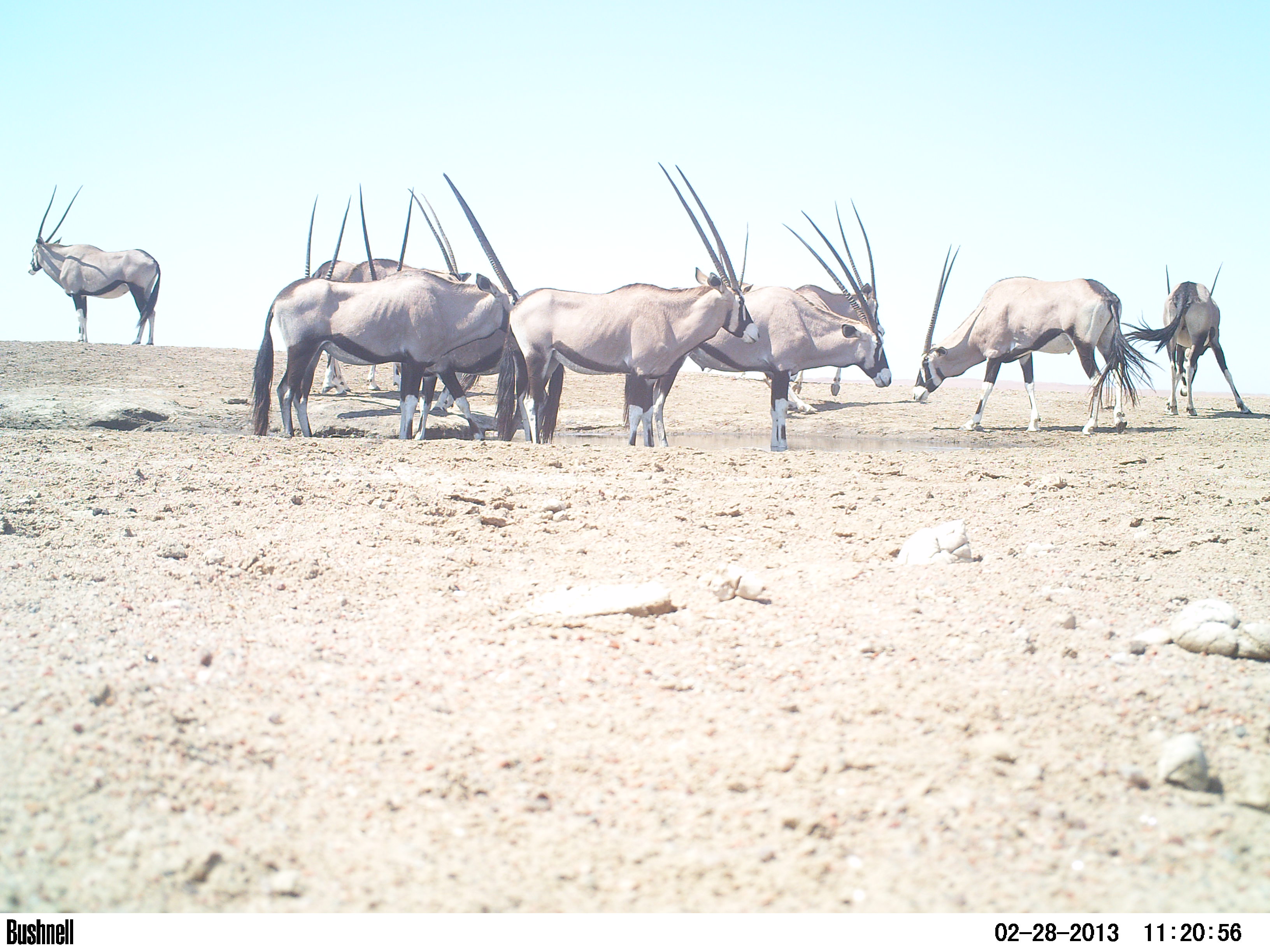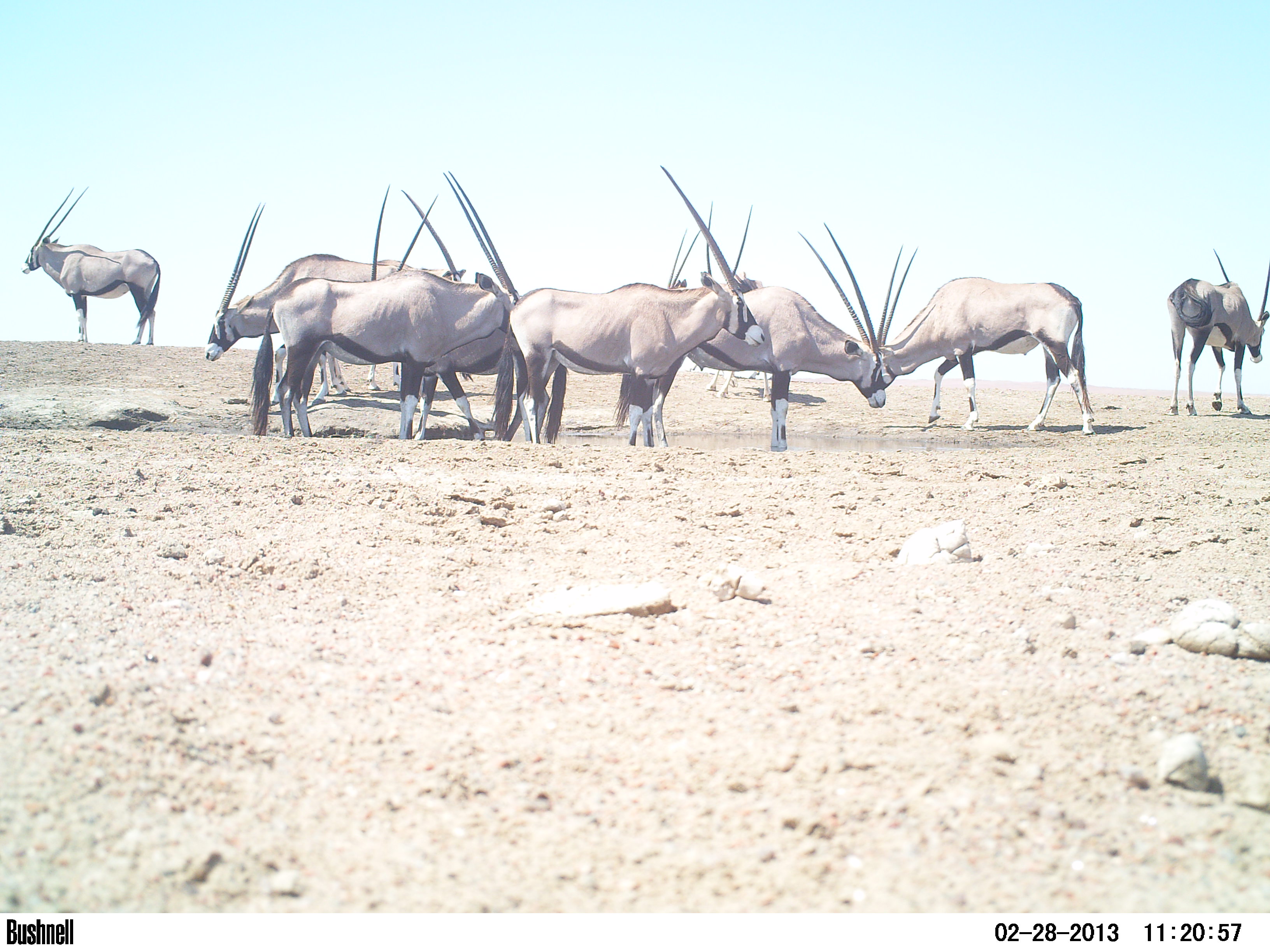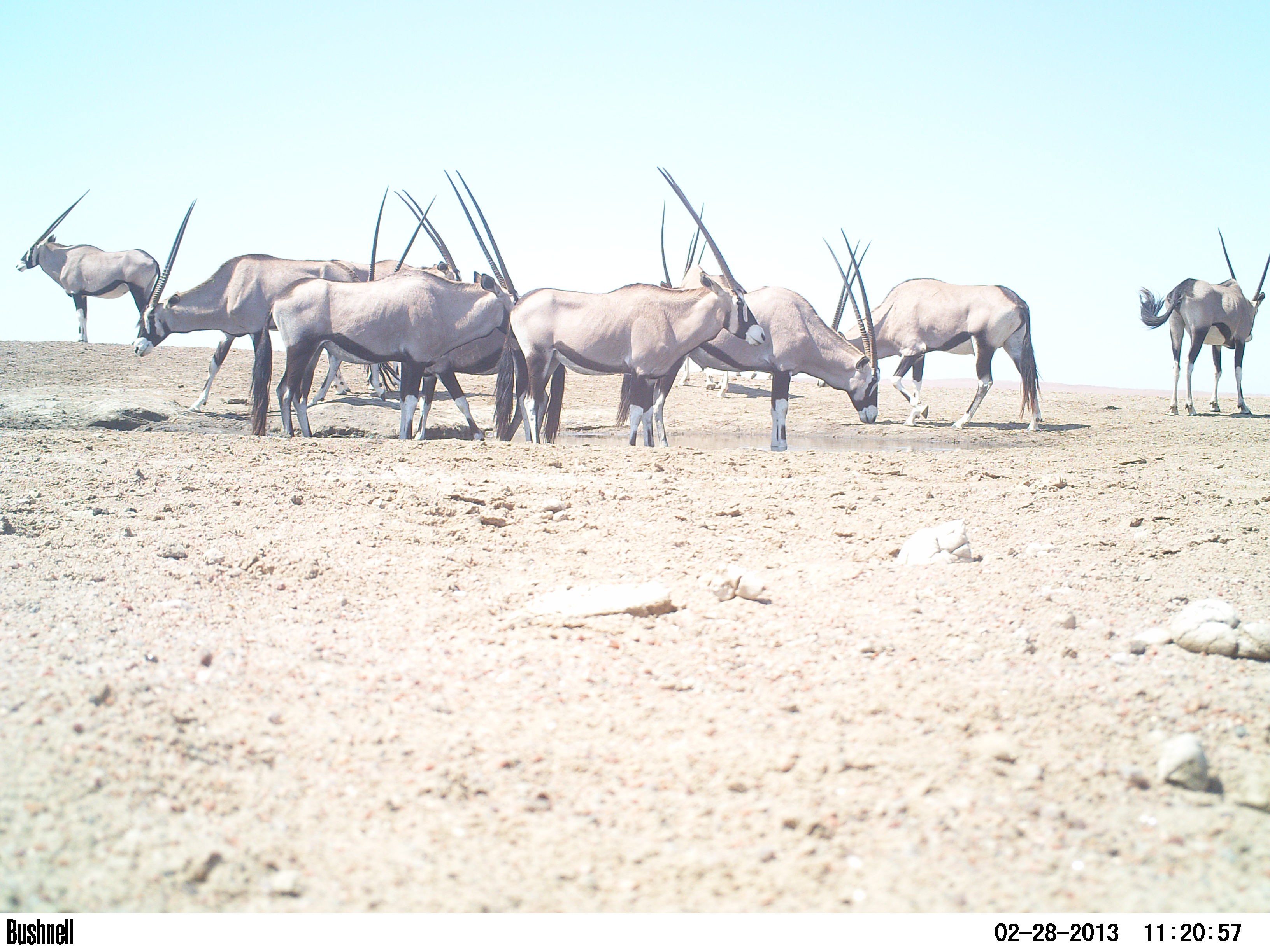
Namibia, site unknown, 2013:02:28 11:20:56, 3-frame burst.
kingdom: Animalia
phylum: Chordata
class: Mammalia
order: Artiodactyla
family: Bovidae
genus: Oryx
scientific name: Oryx gazella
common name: gemsbok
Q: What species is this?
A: Oryx gazella (gemsbok).